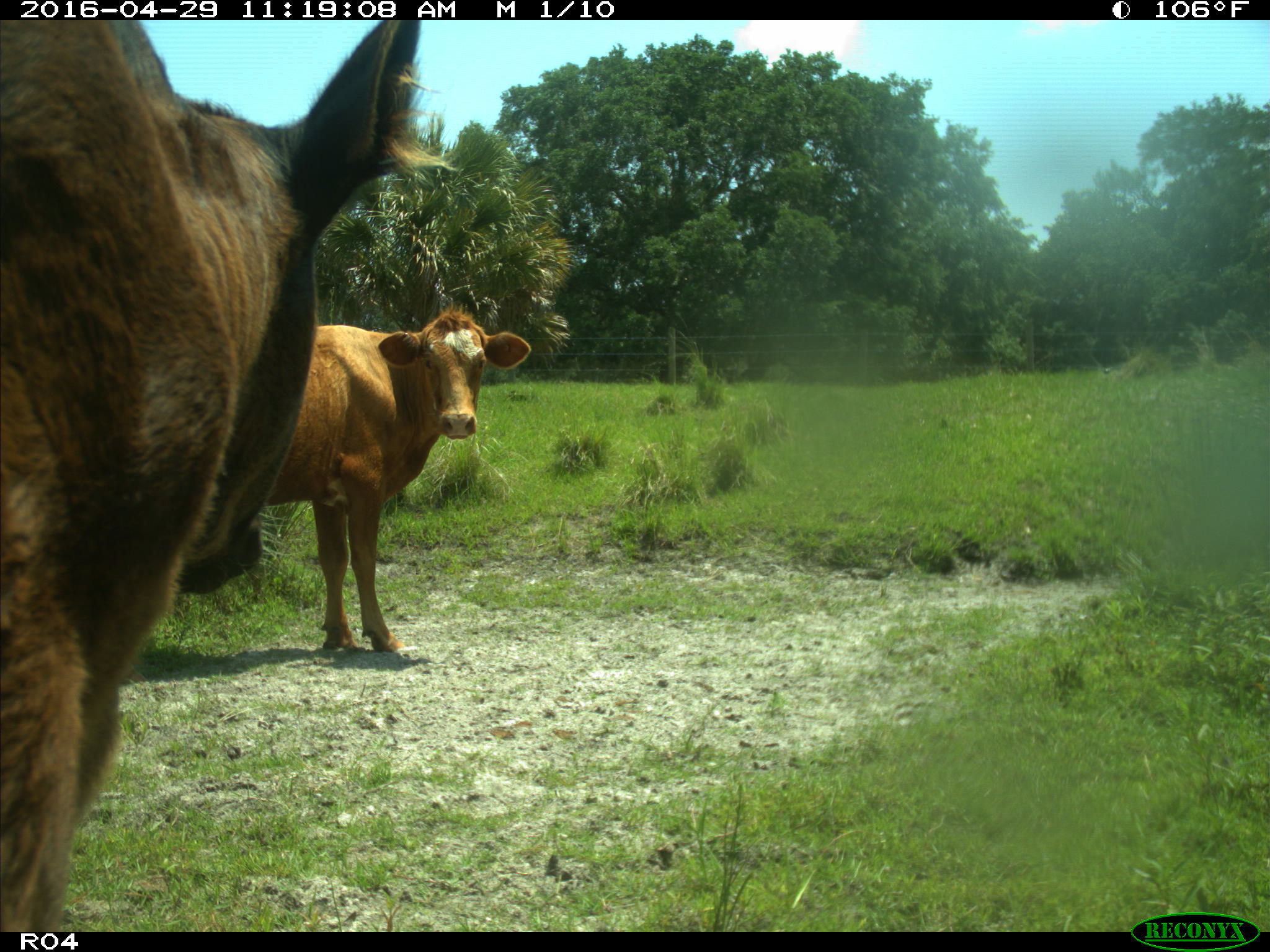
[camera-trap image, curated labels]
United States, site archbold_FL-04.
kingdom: Animalia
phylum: Chordata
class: Mammalia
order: Artiodactyla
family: Bovidae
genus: Bos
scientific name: Bos taurus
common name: domestic cow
Bos taurus (domestic cow).